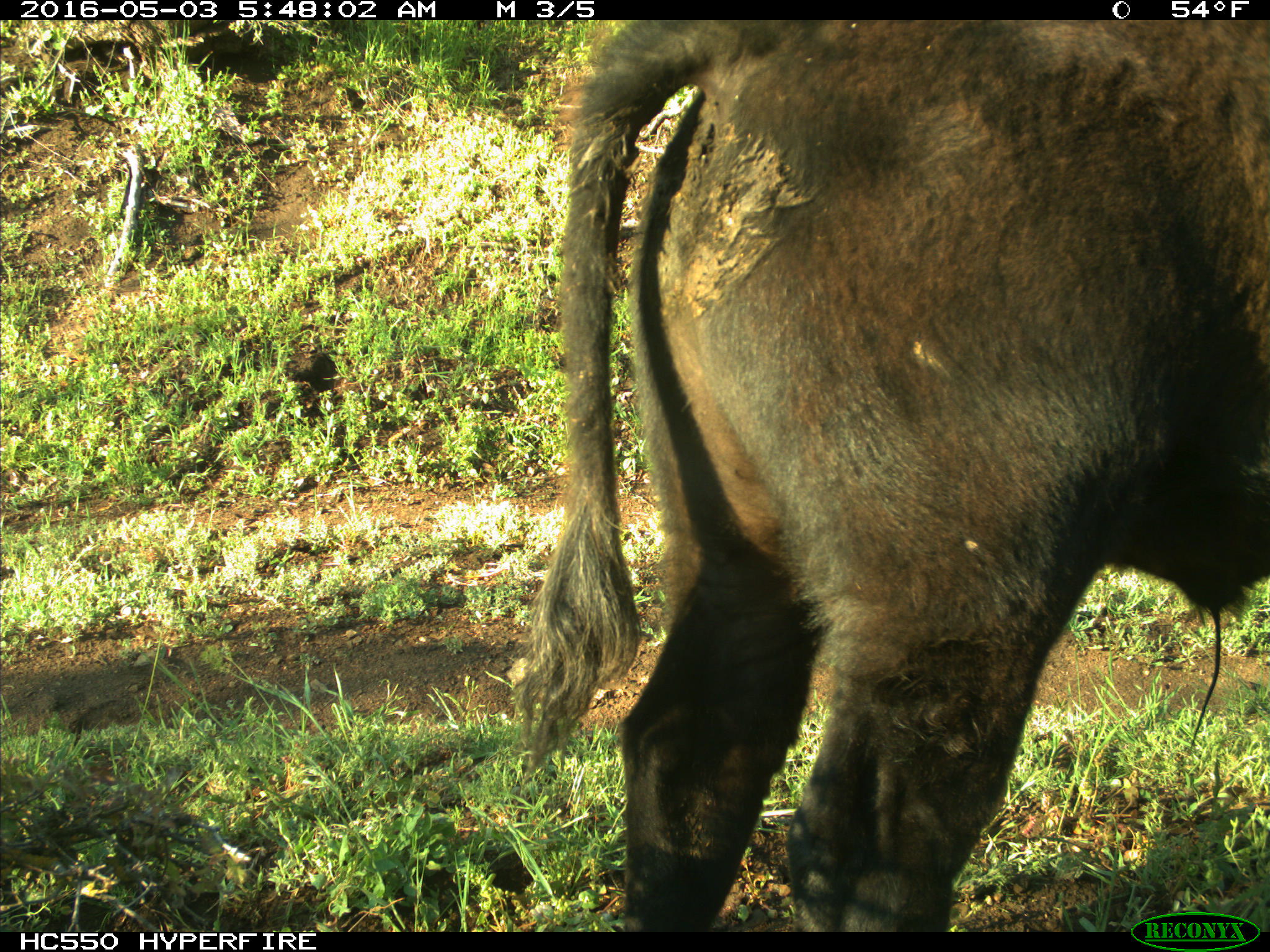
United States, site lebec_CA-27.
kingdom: Animalia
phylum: Chordata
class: Mammalia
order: Artiodactyla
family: Bovidae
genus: Bos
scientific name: Bos taurus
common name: domestic cow